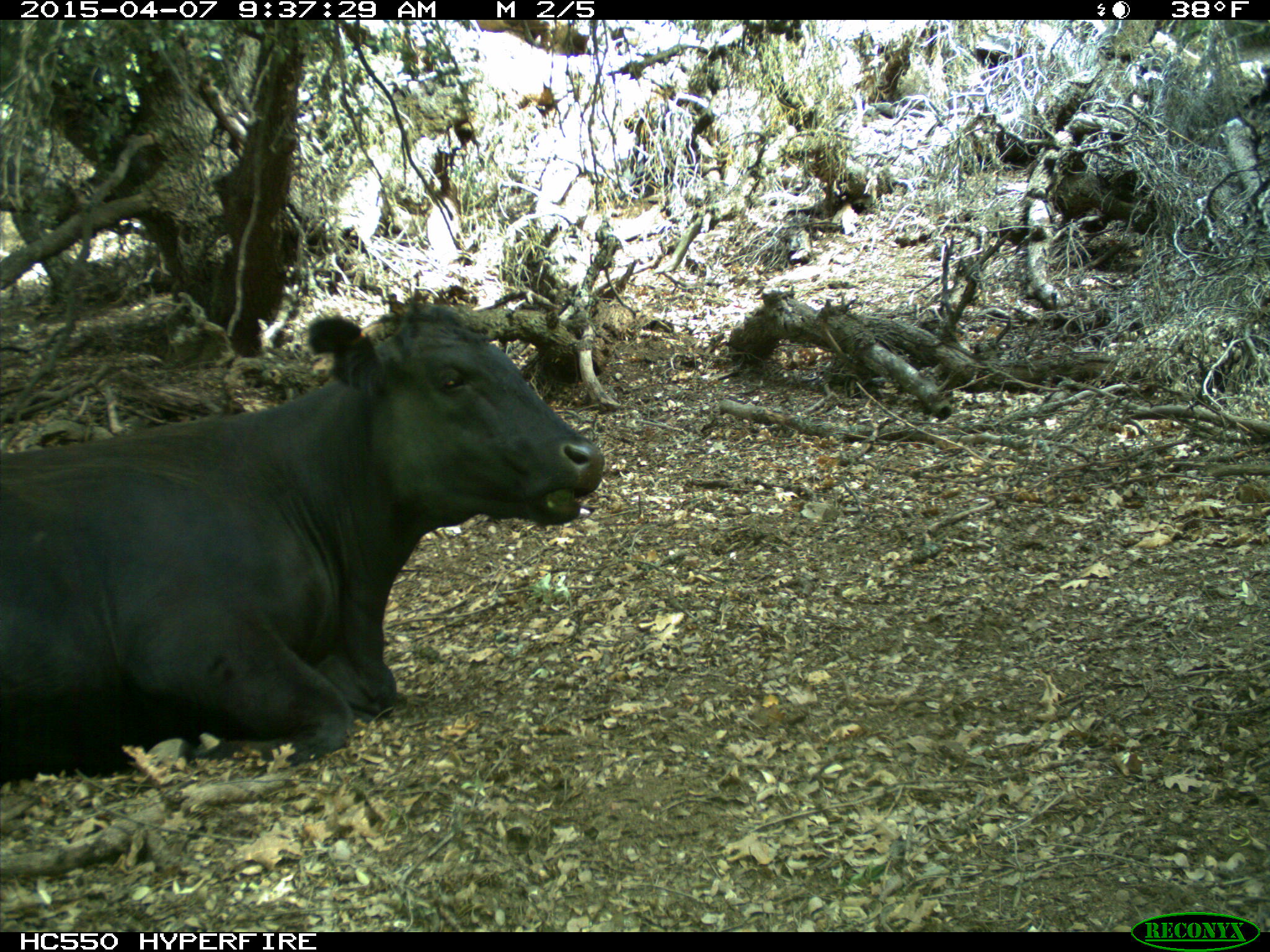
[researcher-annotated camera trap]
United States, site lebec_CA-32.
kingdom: Animalia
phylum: Chordata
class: Mammalia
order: Artiodactyla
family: Bovidae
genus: Bos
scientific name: Bos taurus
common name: domestic cow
Bos taurus (domestic cow).